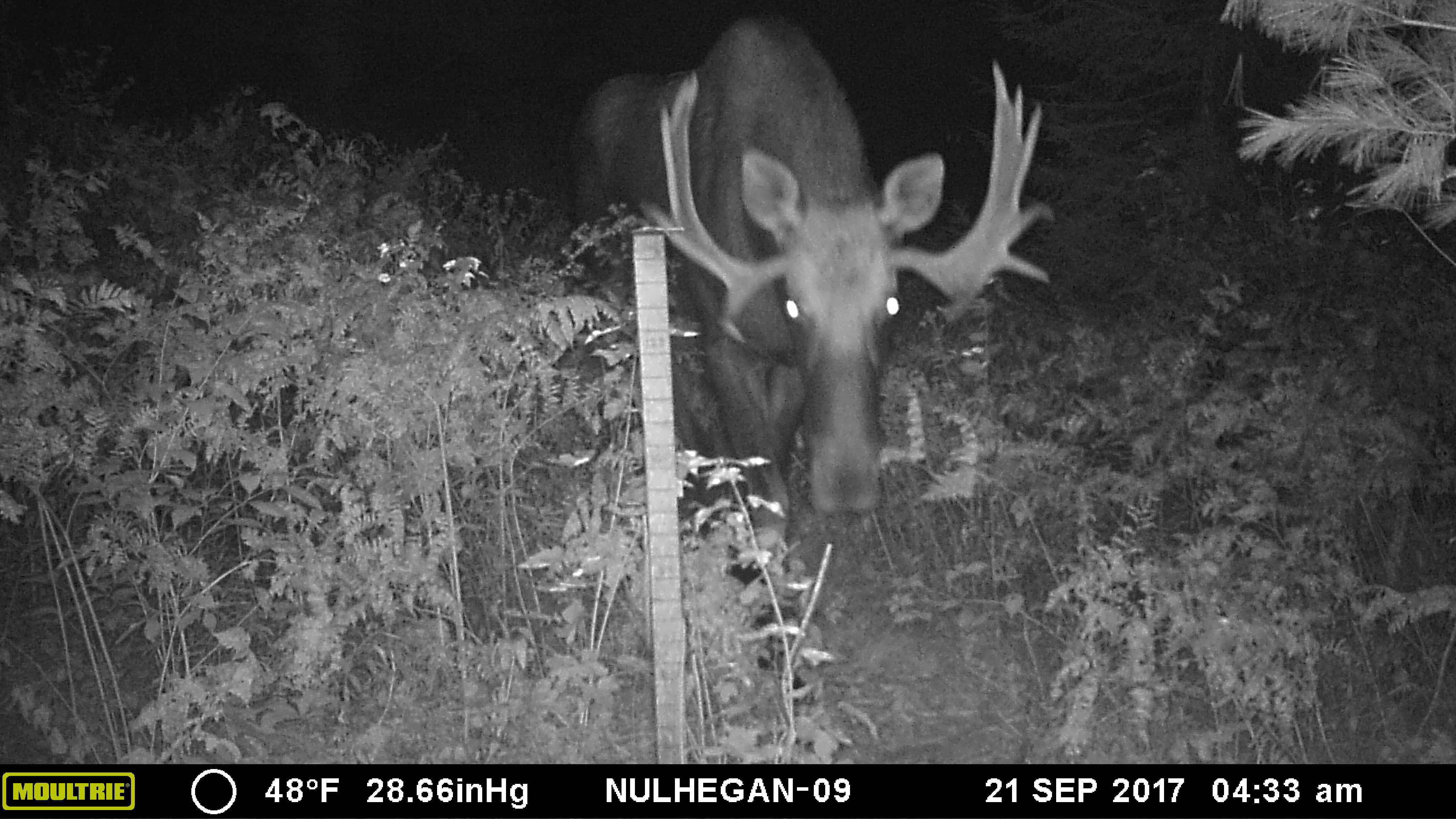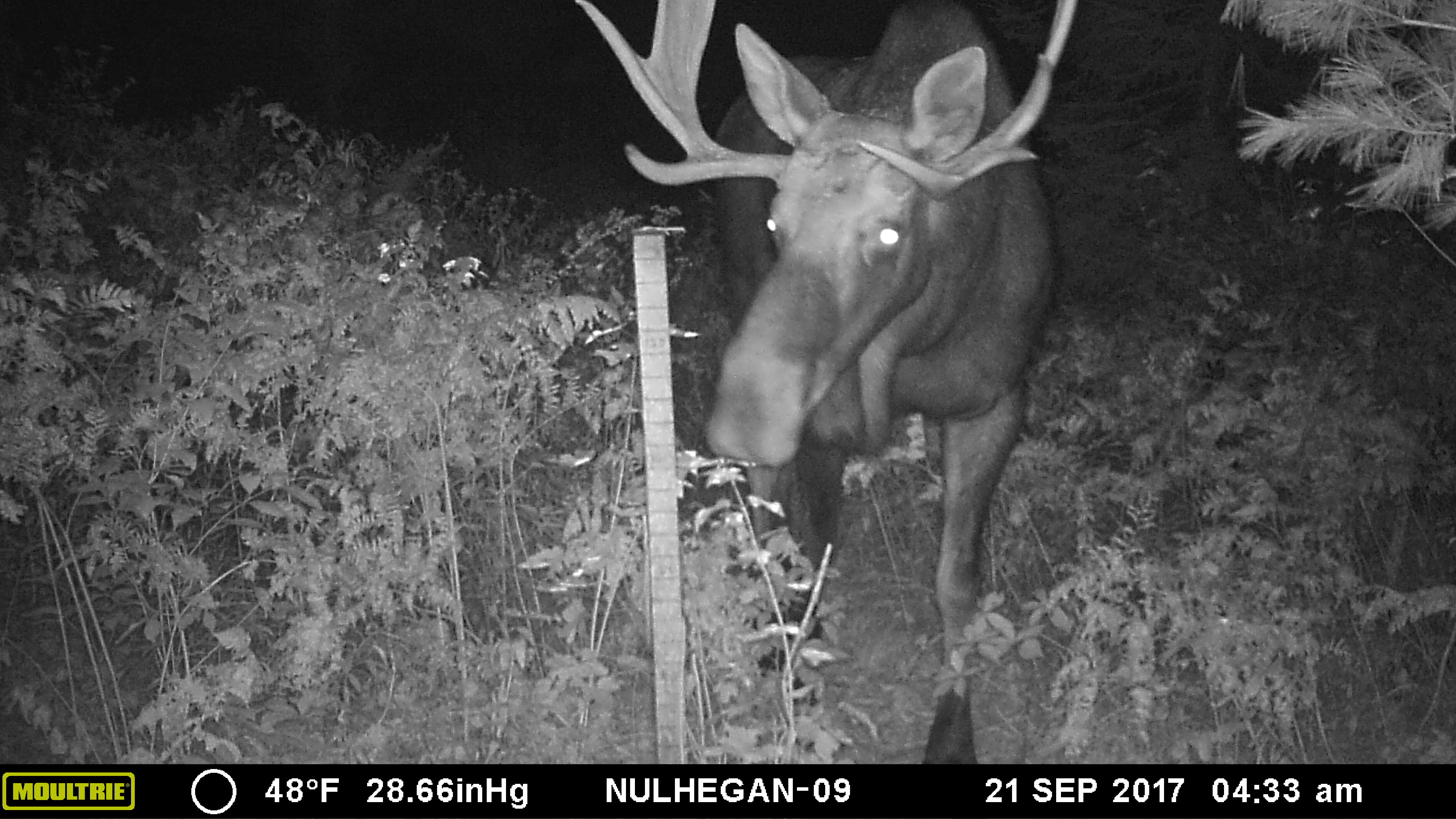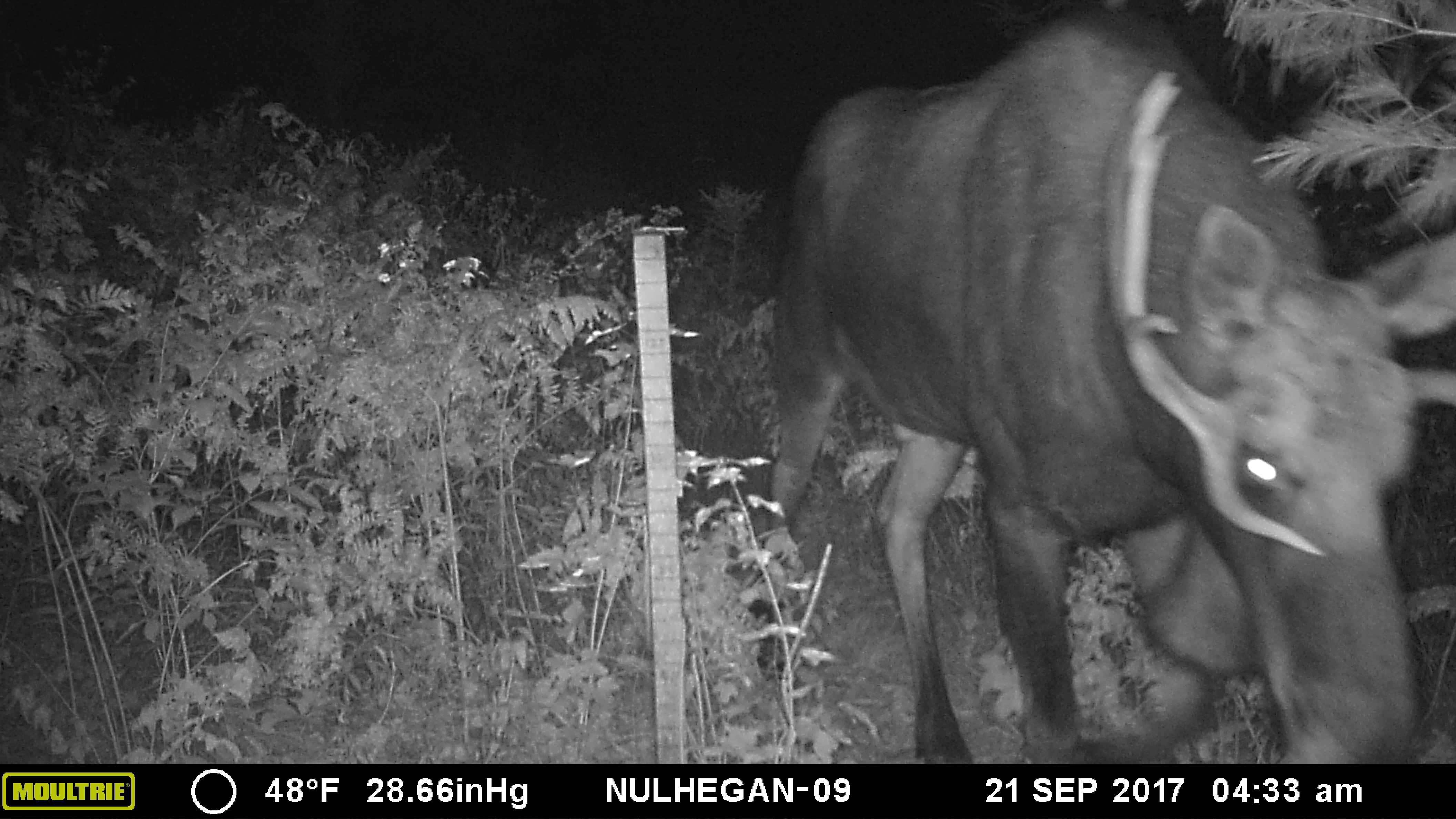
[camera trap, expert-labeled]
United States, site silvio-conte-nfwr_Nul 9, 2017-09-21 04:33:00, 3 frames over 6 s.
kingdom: Animalia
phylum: Chordata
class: Mammalia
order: Artiodactyla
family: Cervidae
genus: Alces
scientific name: Alces alces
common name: moose